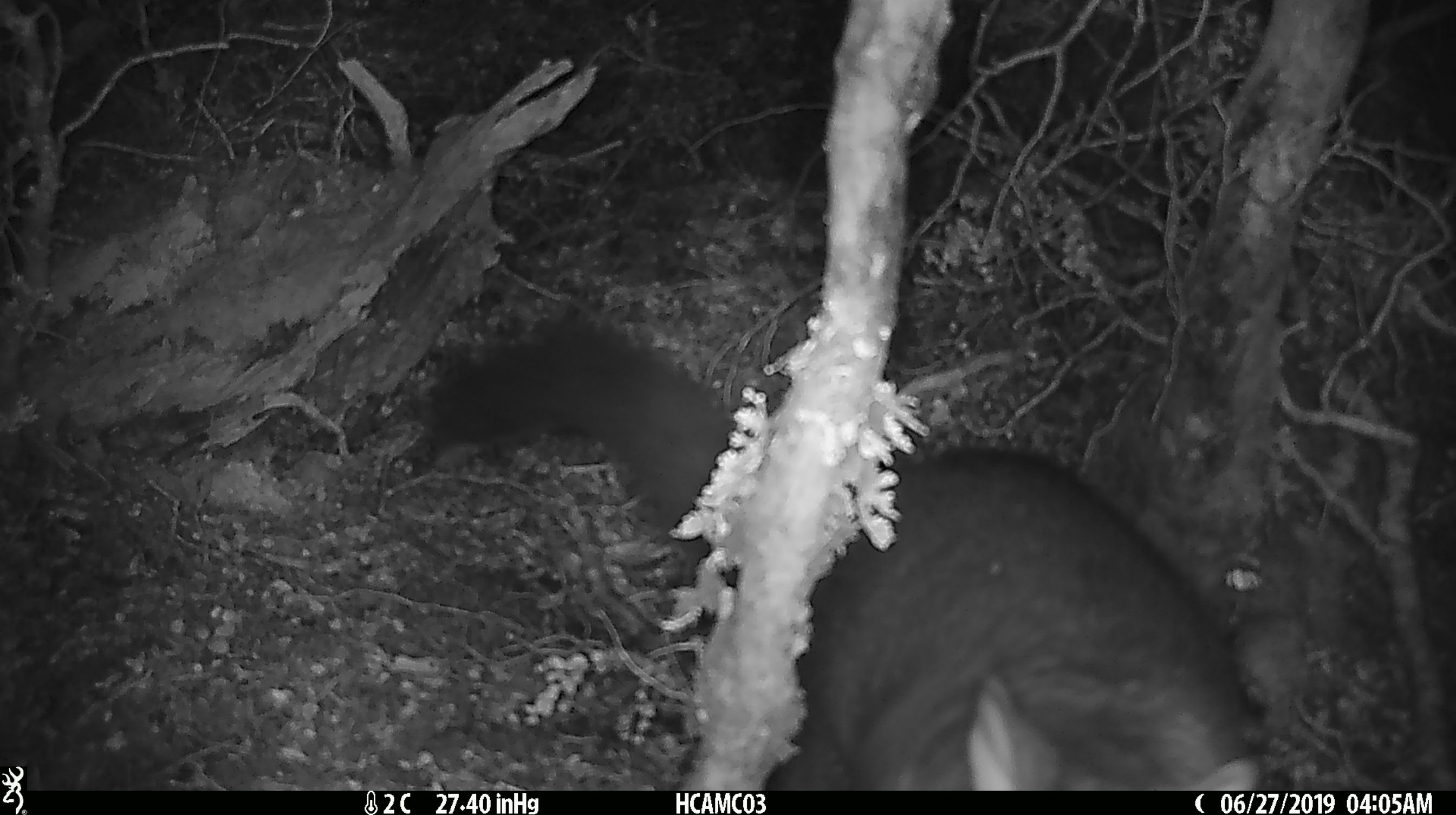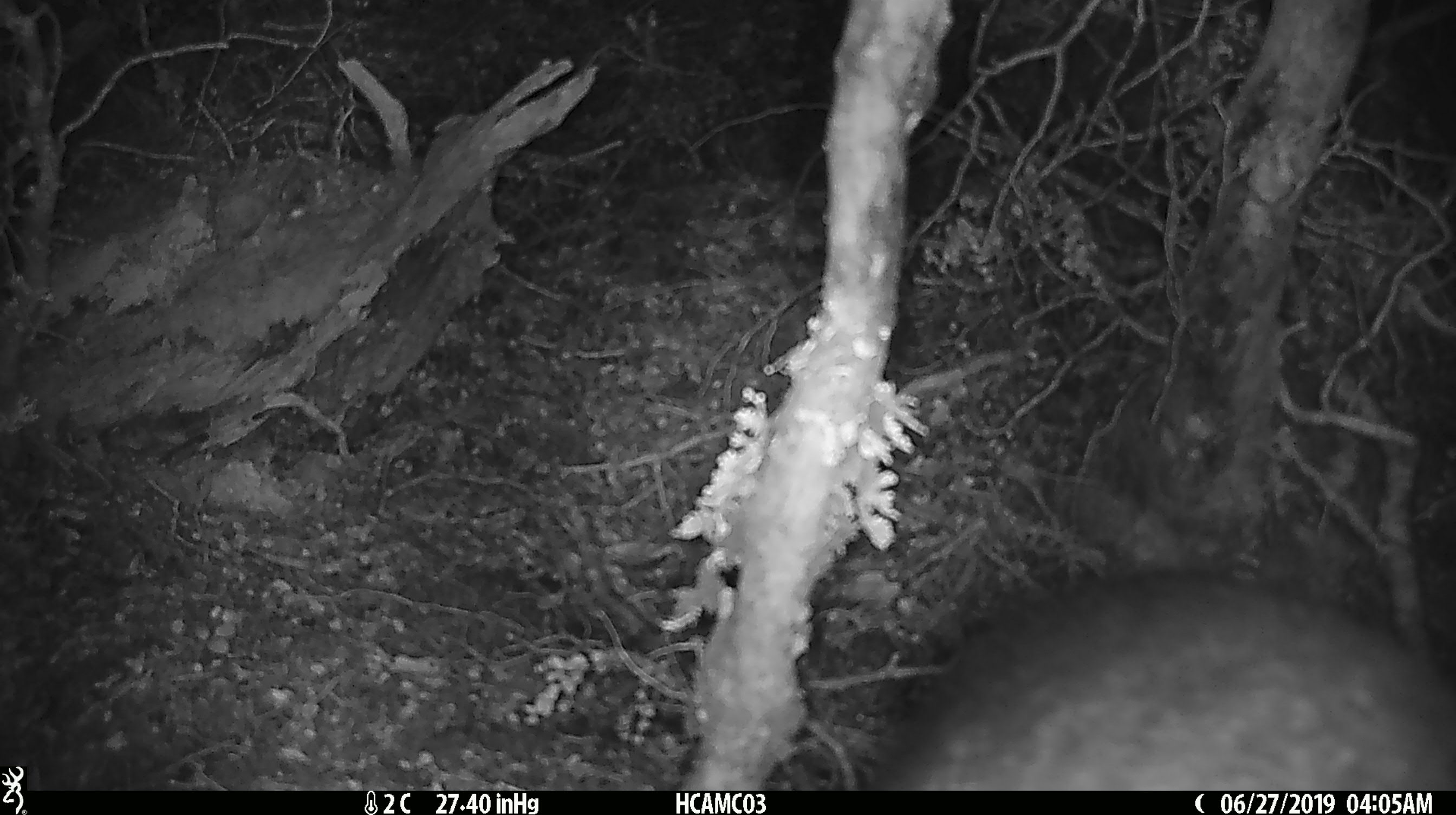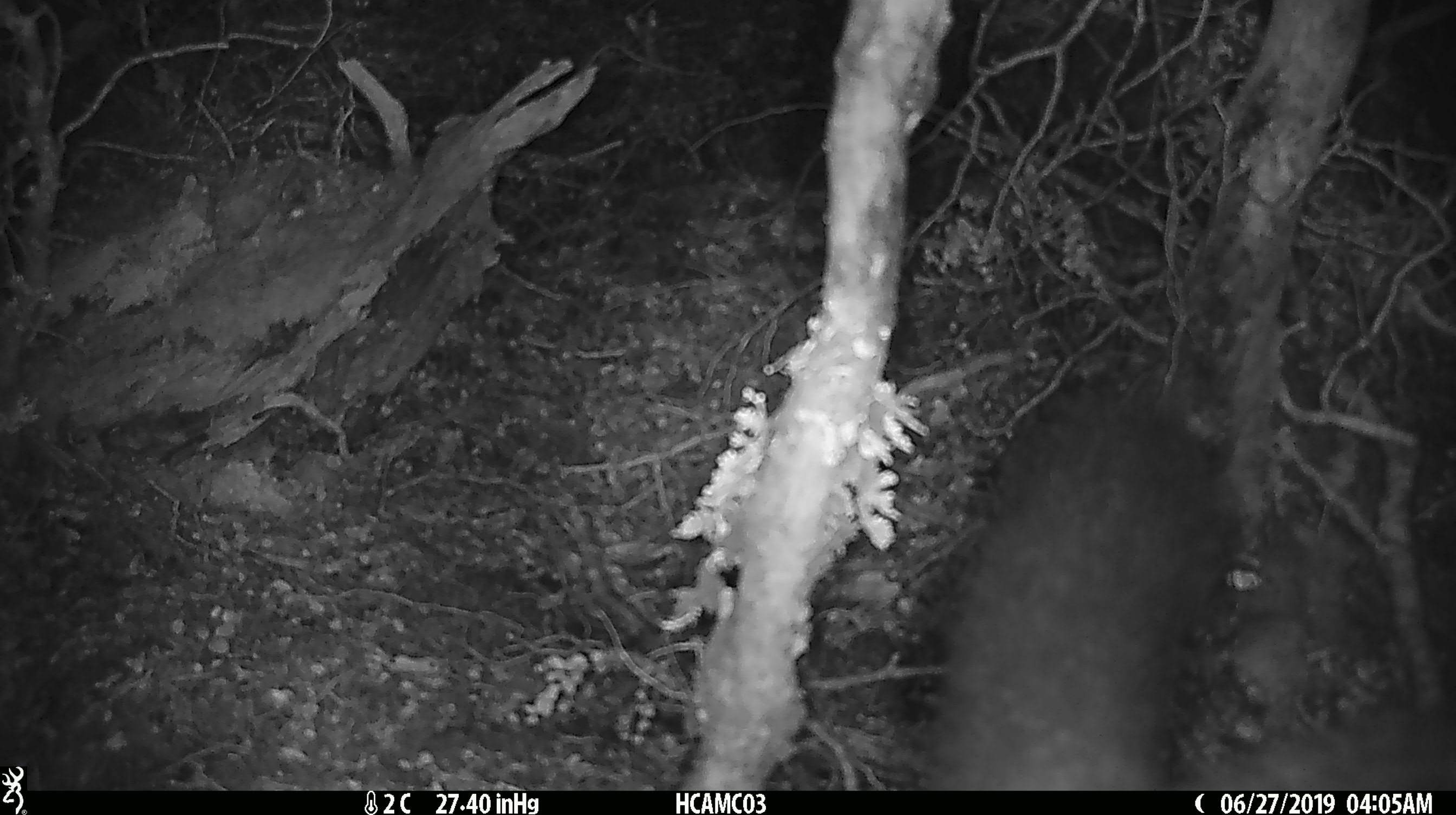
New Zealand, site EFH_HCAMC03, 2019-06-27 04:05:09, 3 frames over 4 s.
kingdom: Animalia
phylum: Chordata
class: Mammalia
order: Diprotodontia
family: Phalangeridae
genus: Trichosurus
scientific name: Trichosurus vulpecula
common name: common brushtail possum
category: possum